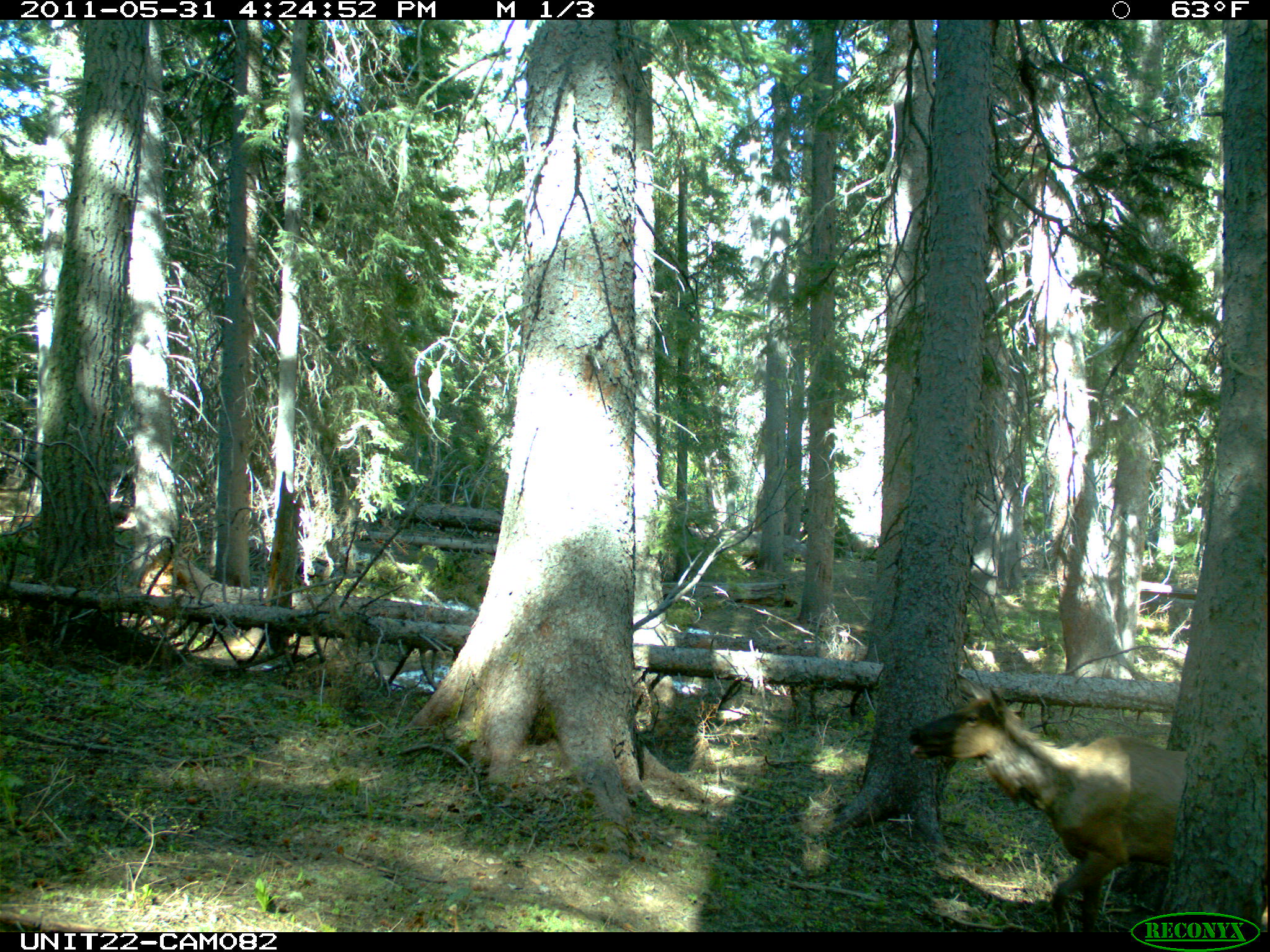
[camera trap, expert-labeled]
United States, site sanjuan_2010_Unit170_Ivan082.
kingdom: Animalia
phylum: Chordata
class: Mammalia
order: Artiodactyla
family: Cervidae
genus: Cervus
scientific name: Cervus elaphus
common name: red deer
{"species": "Cervus elaphus (red deer)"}